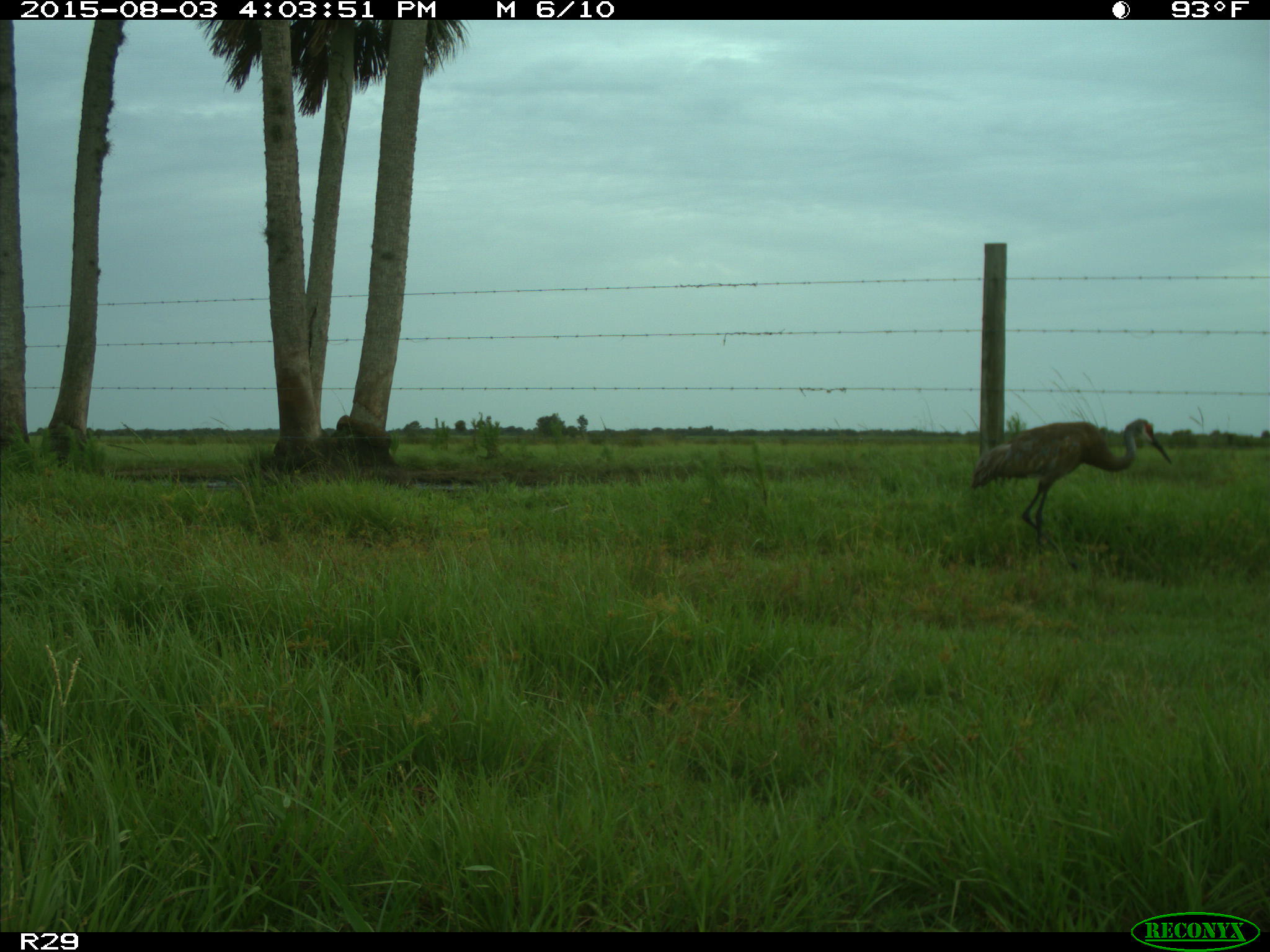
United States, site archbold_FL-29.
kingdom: Animalia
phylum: Chordata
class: Aves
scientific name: Aves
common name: birds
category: unidentified bird